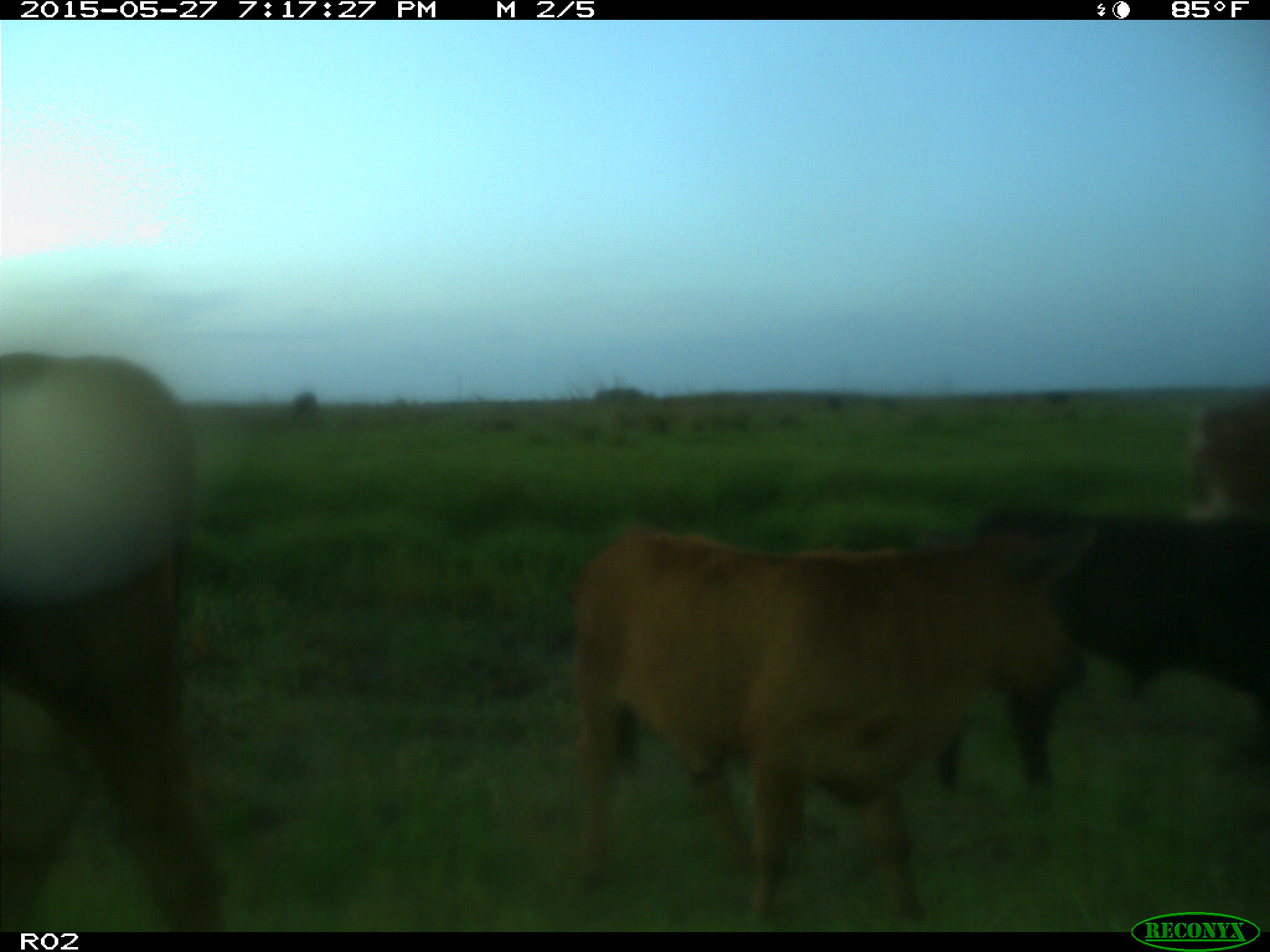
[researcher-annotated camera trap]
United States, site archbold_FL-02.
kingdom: Animalia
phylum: Chordata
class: Mammalia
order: Artiodactyla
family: Bovidae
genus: Bos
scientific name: Bos taurus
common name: domestic cow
Bos taurus (domestic cow).